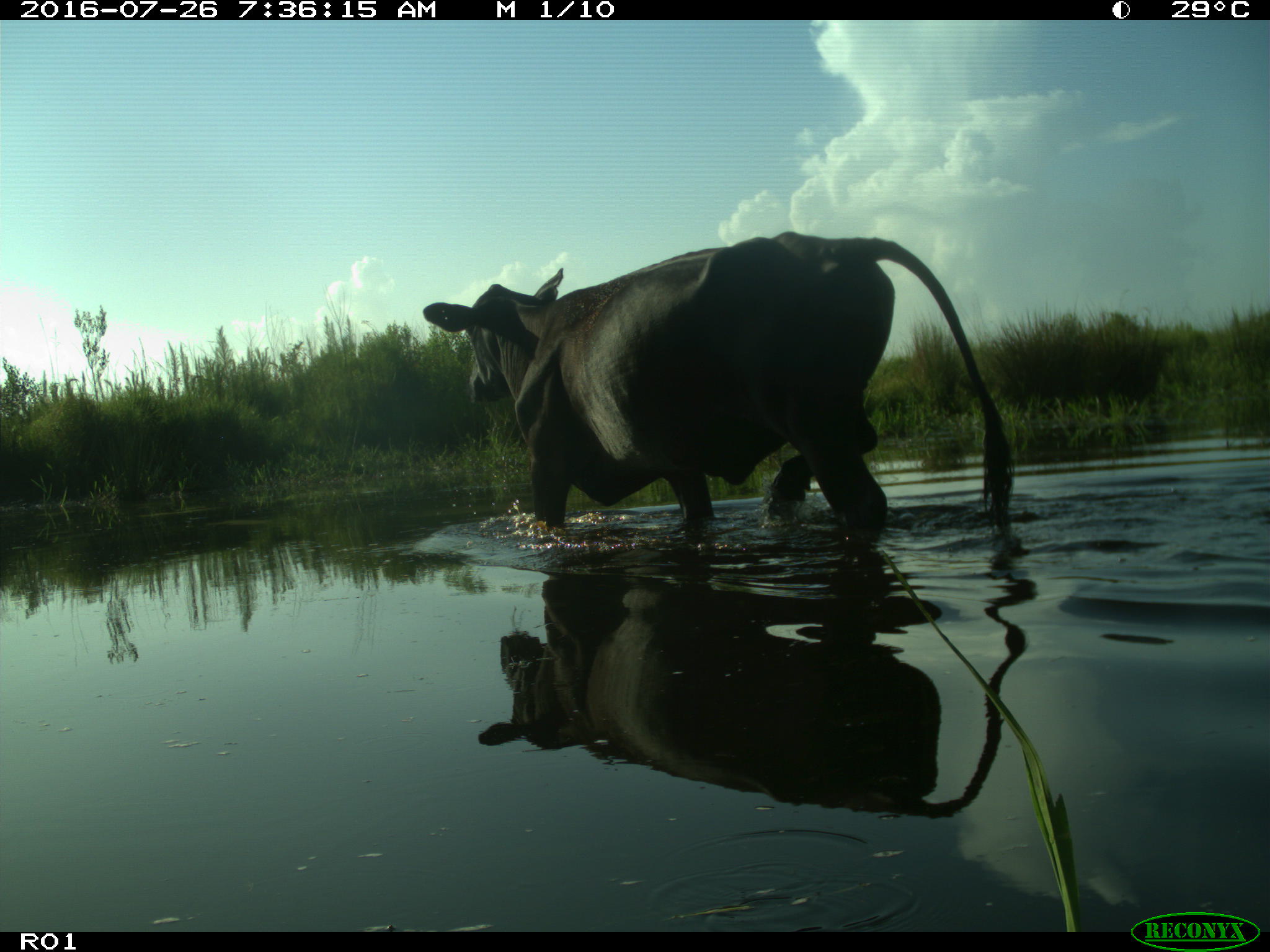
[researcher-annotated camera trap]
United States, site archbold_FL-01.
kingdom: Animalia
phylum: Chordata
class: Mammalia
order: Artiodactyla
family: Bovidae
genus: Bos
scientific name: Bos taurus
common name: domestic cow